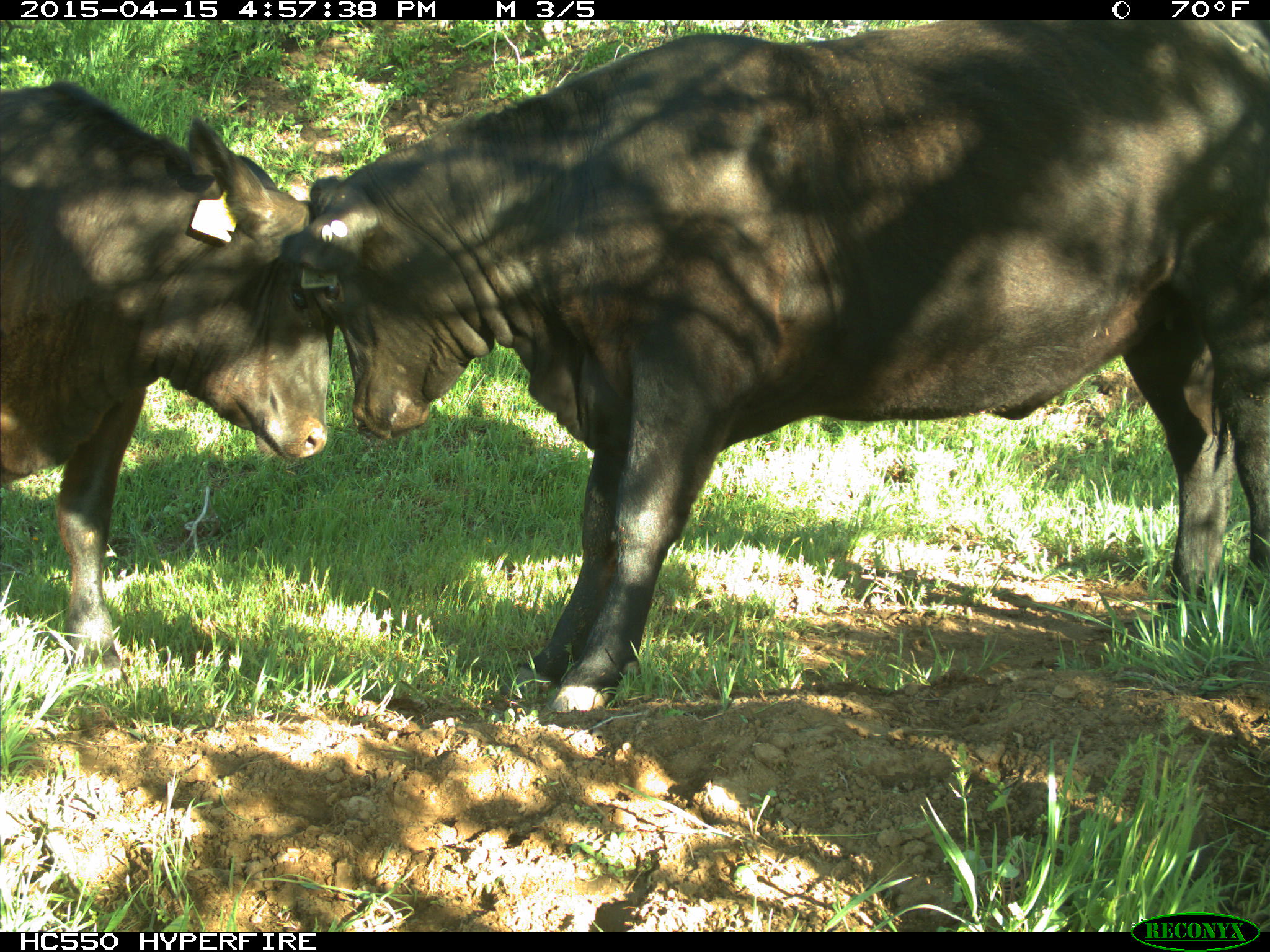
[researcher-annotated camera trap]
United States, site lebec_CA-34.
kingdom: Animalia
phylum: Chordata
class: Mammalia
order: Artiodactyla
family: Bovidae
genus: Bos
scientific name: Bos taurus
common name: domestic cow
Bos taurus (domestic cow).